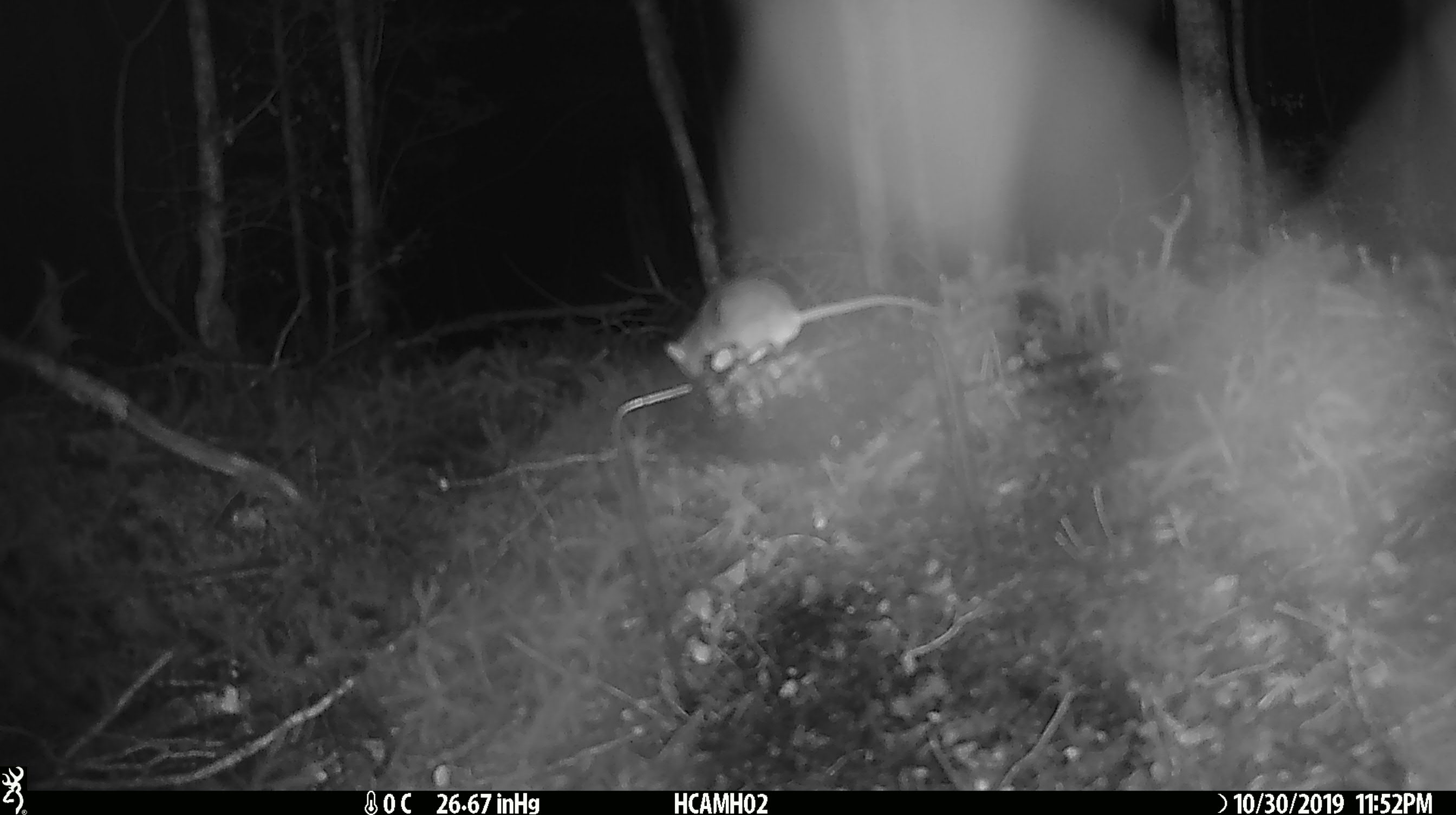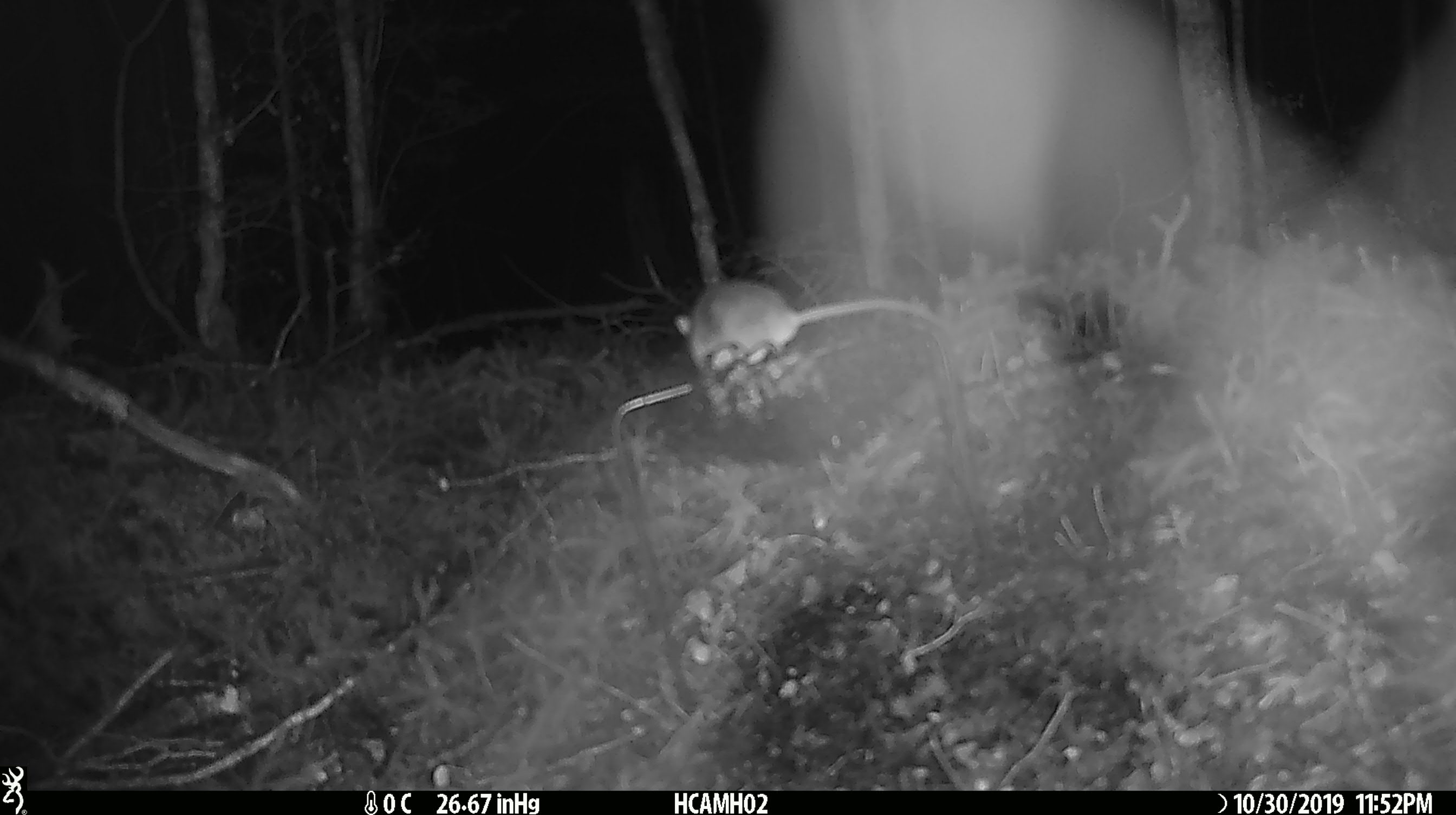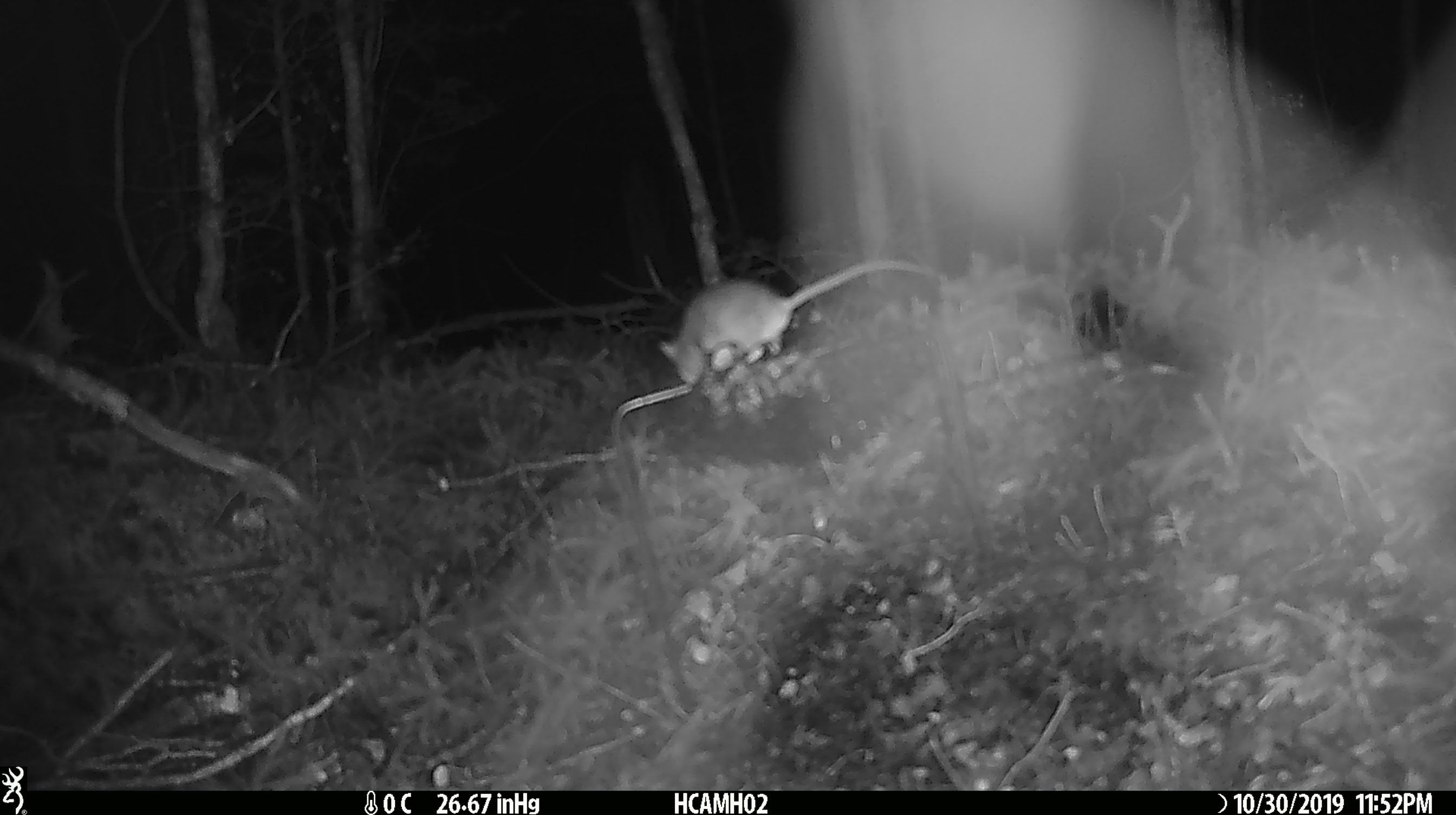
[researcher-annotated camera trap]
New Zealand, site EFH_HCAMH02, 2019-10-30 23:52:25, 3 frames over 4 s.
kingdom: Animalia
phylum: Chordata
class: Mammalia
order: Rodentia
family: Muridae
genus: Mus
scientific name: Mus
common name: mouse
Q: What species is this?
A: Mouse (Mus).